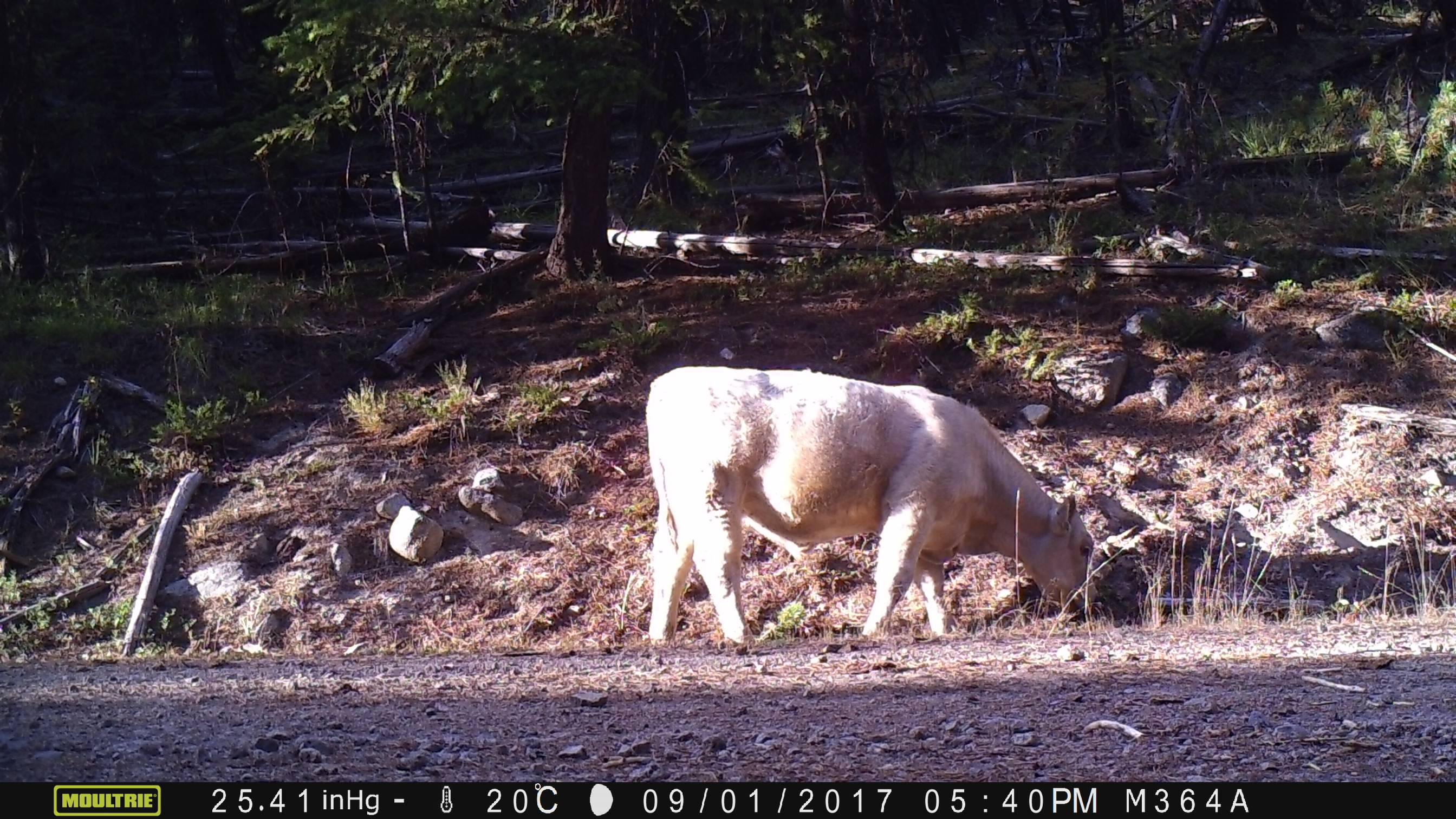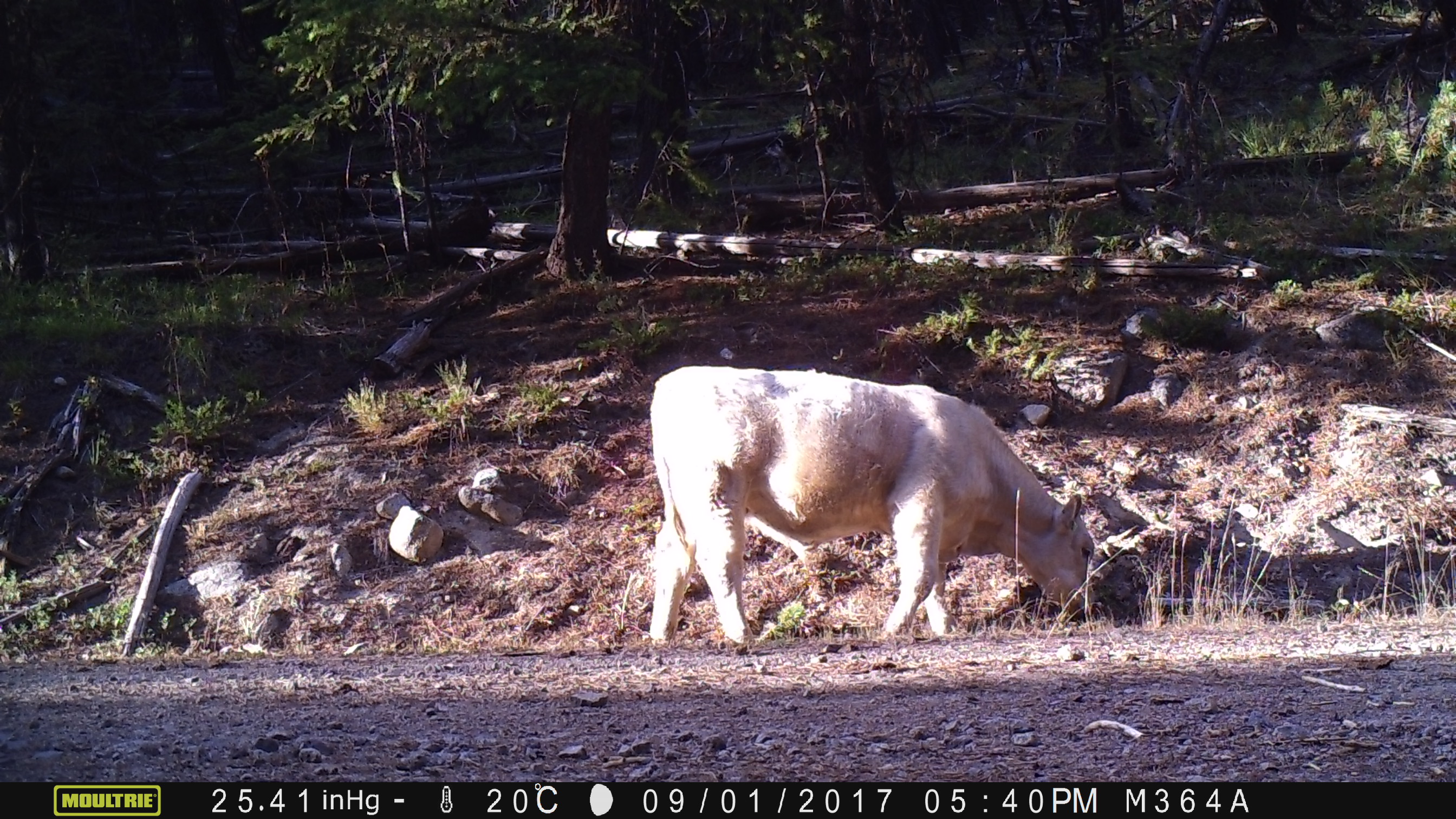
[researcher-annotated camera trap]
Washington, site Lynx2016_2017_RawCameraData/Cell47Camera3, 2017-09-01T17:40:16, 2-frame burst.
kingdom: Animalia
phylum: Chordata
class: Mammalia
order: Artiodactyla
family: Bovidae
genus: Bos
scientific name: Bos taurus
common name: domestic cattle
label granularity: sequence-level